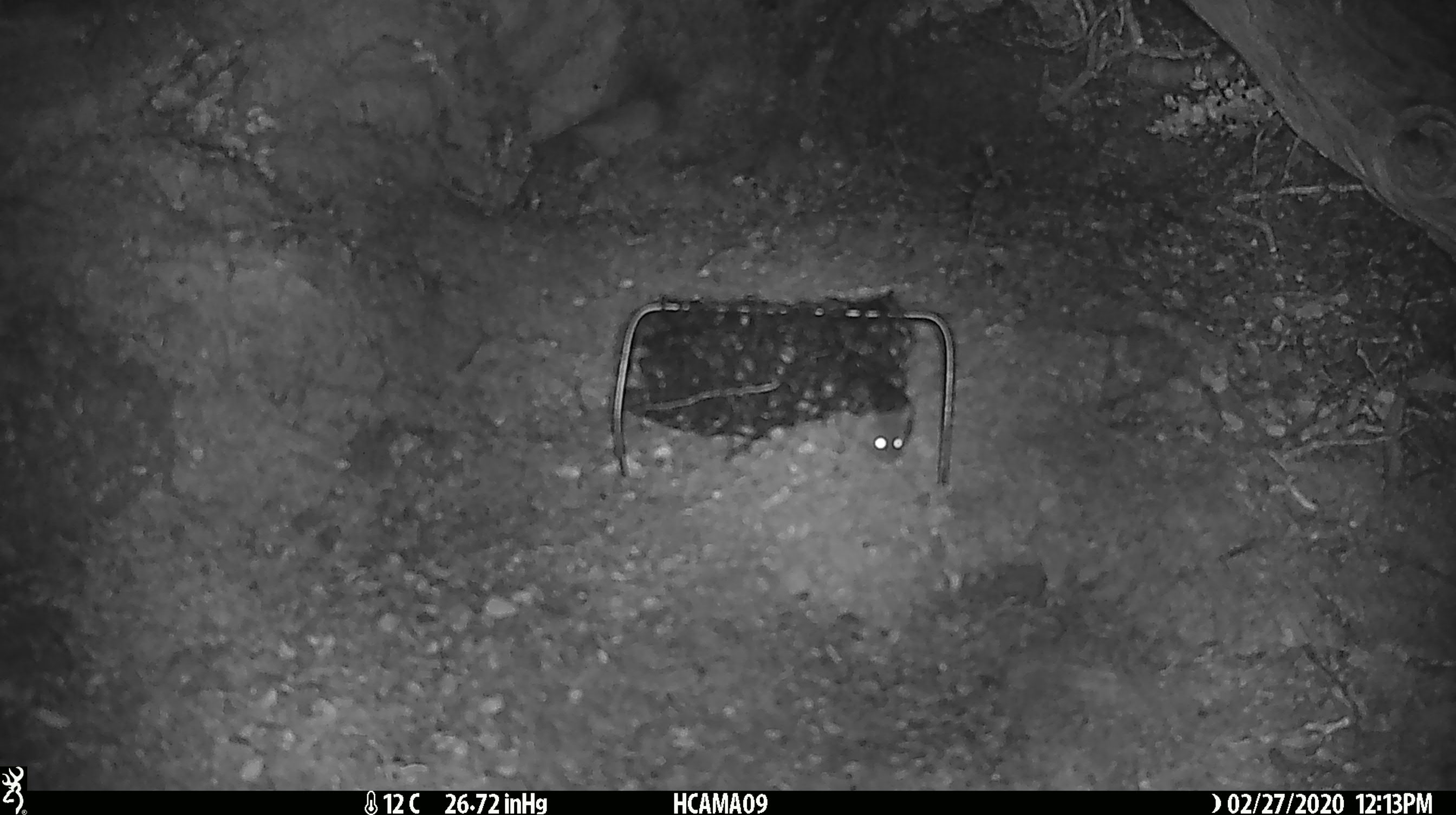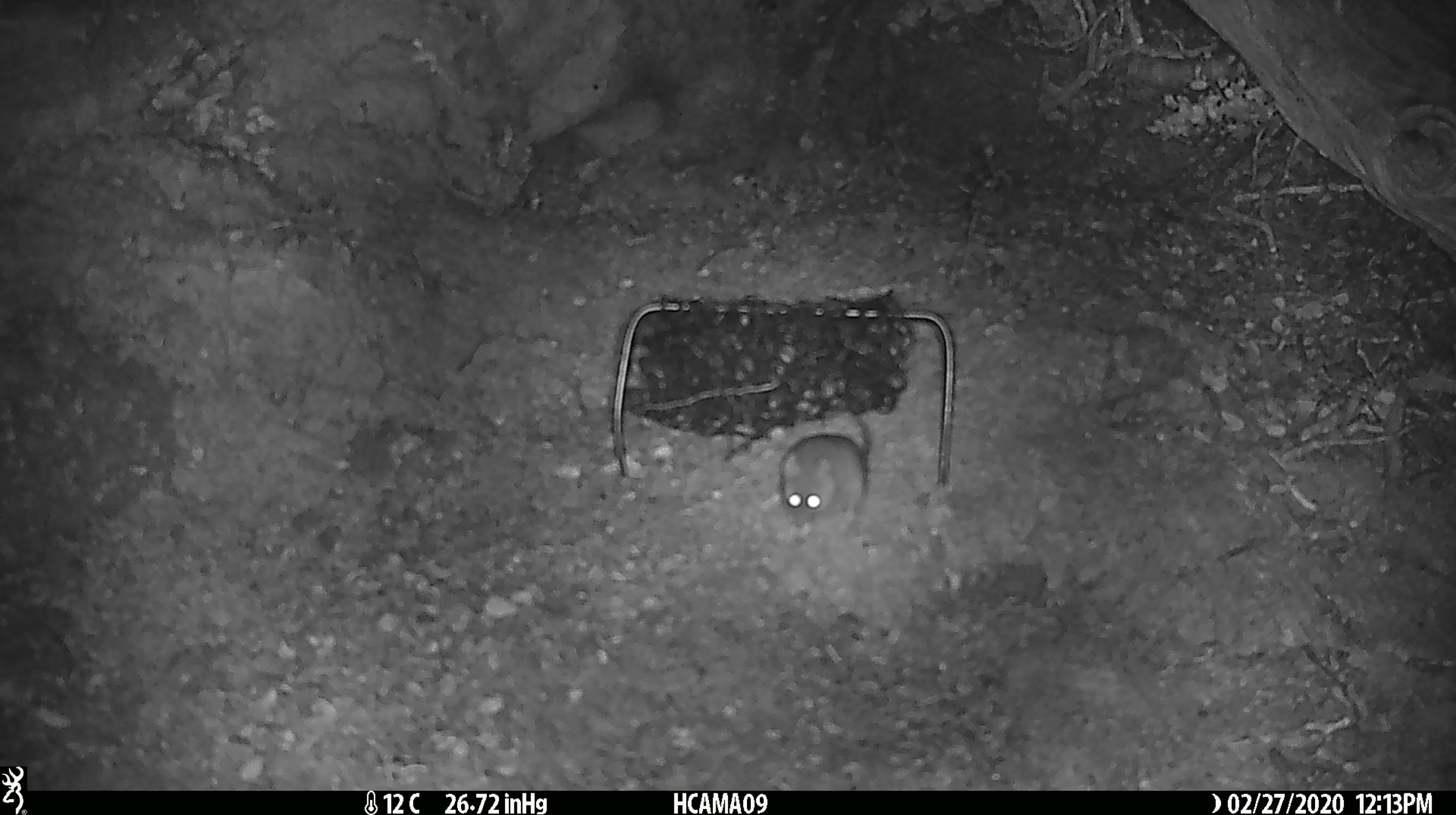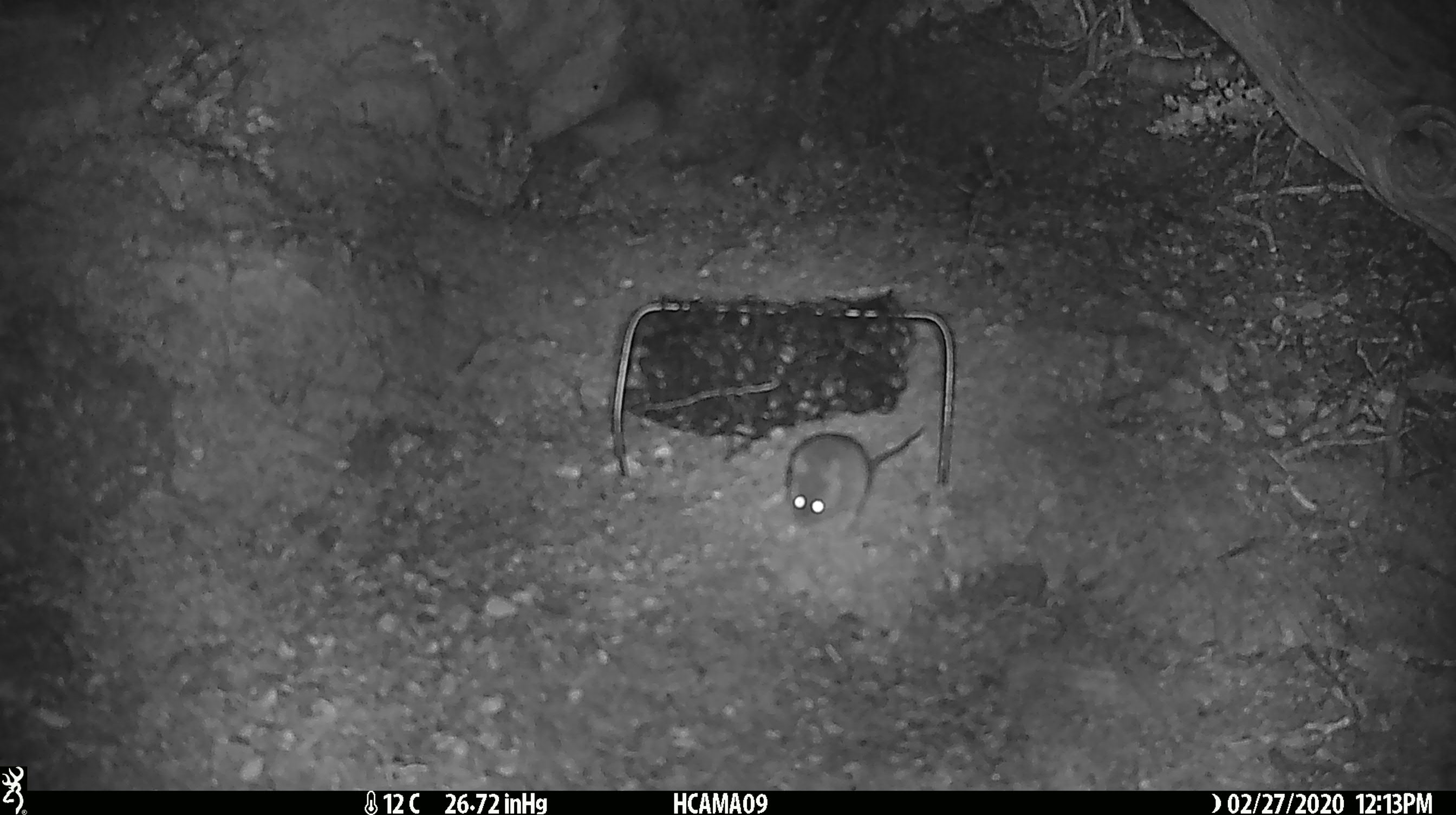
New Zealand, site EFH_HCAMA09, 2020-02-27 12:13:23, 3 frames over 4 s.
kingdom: Animalia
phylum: Chordata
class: Mammalia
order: Rodentia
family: Muridae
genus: Mus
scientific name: Mus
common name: mouse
Mouse (Mus).